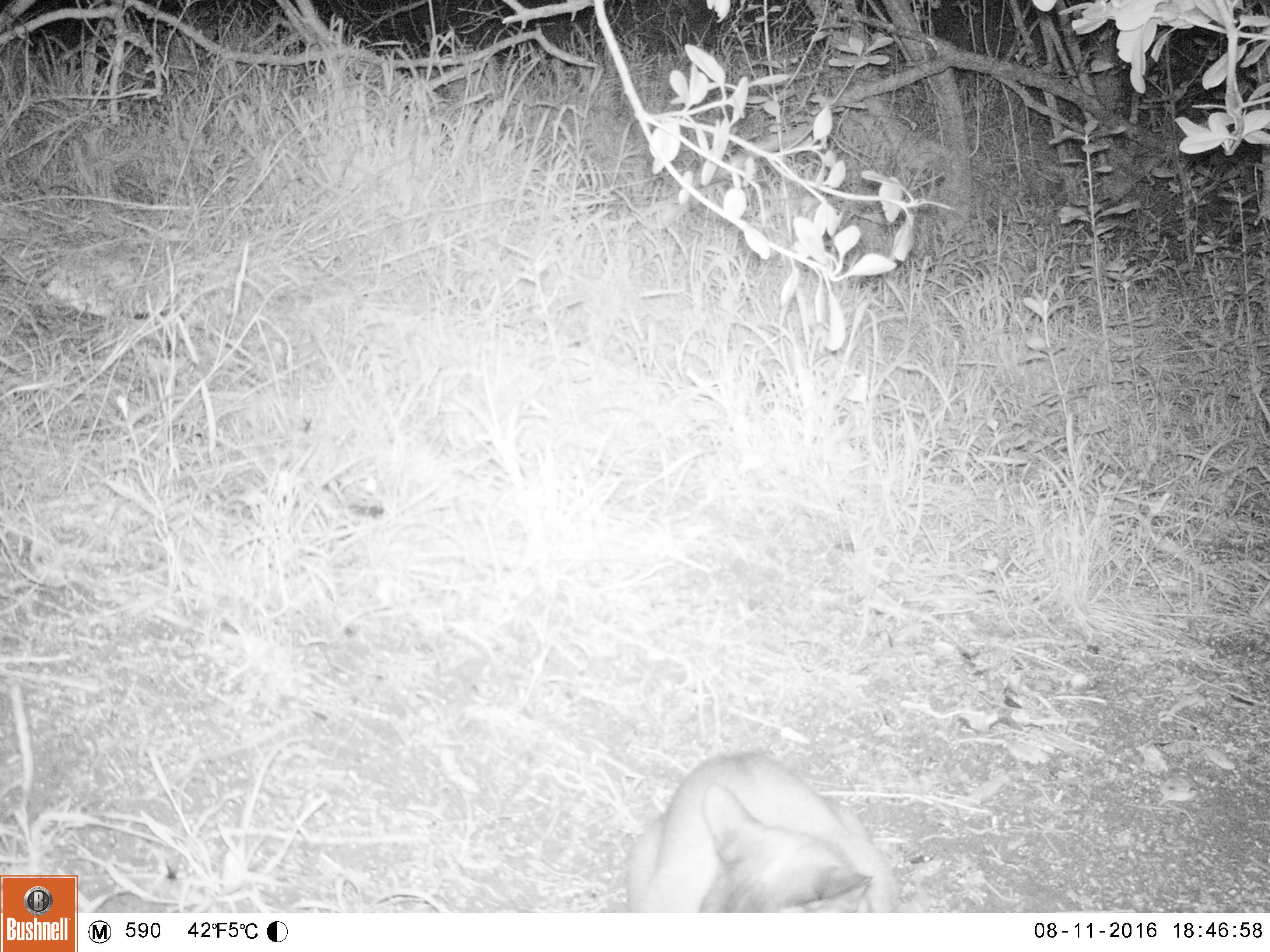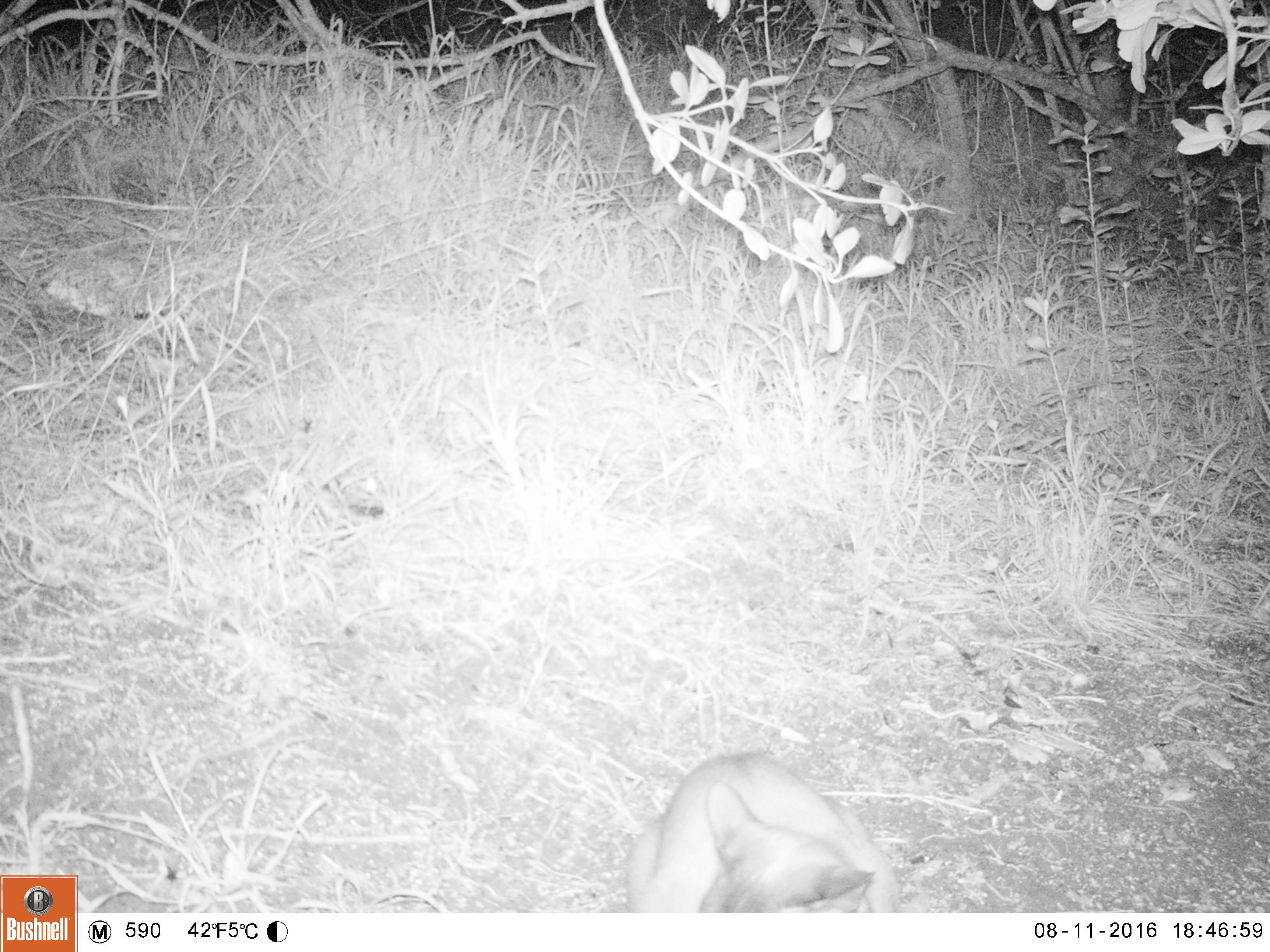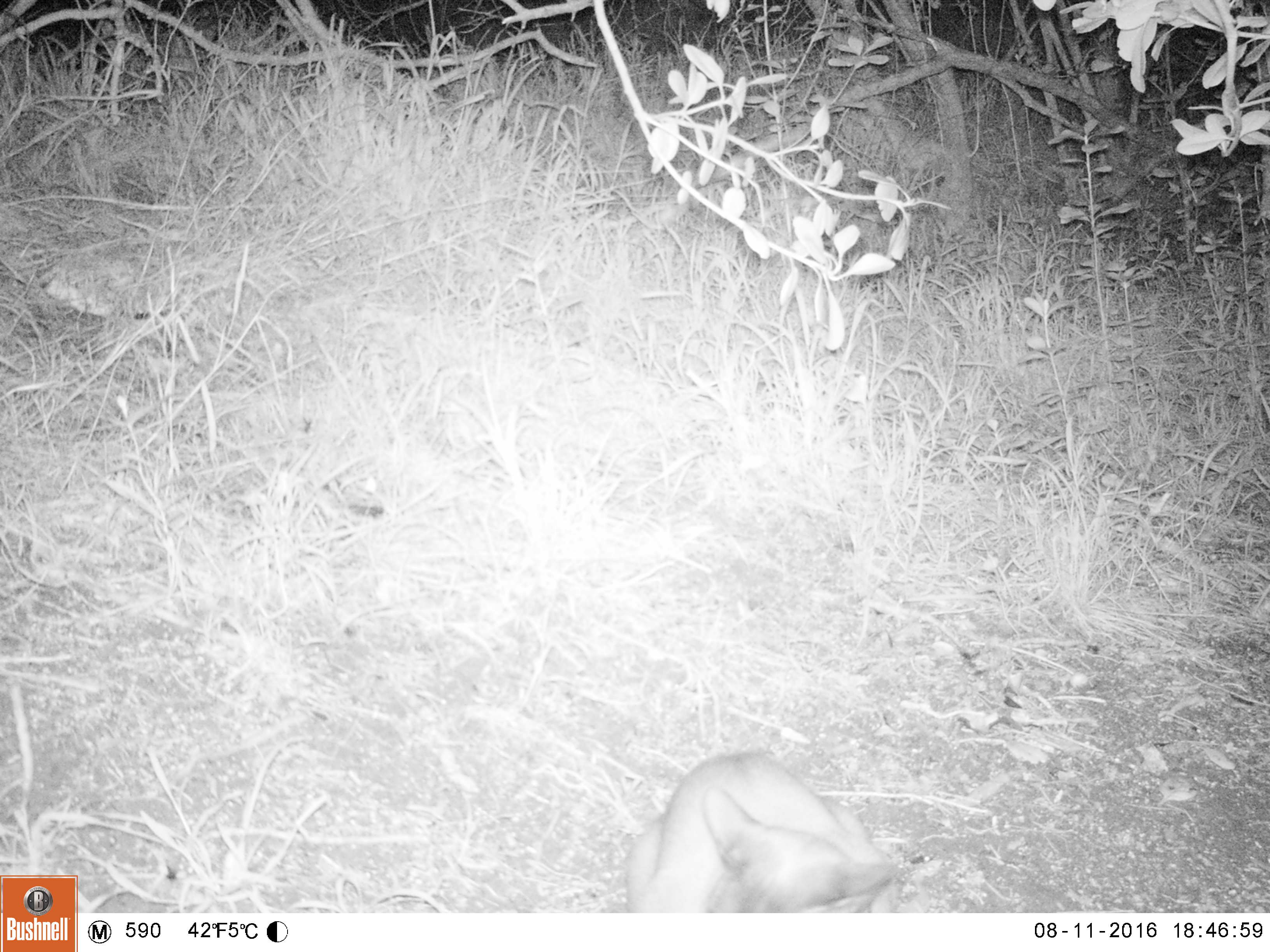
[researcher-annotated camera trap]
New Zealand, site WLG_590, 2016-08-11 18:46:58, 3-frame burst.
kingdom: Animalia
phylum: Chordata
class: Mammalia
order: Carnivora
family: Felidae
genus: Felis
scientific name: Felis catus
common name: domestic cat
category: cat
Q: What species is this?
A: Cat (domestic cat) (Felis catus).